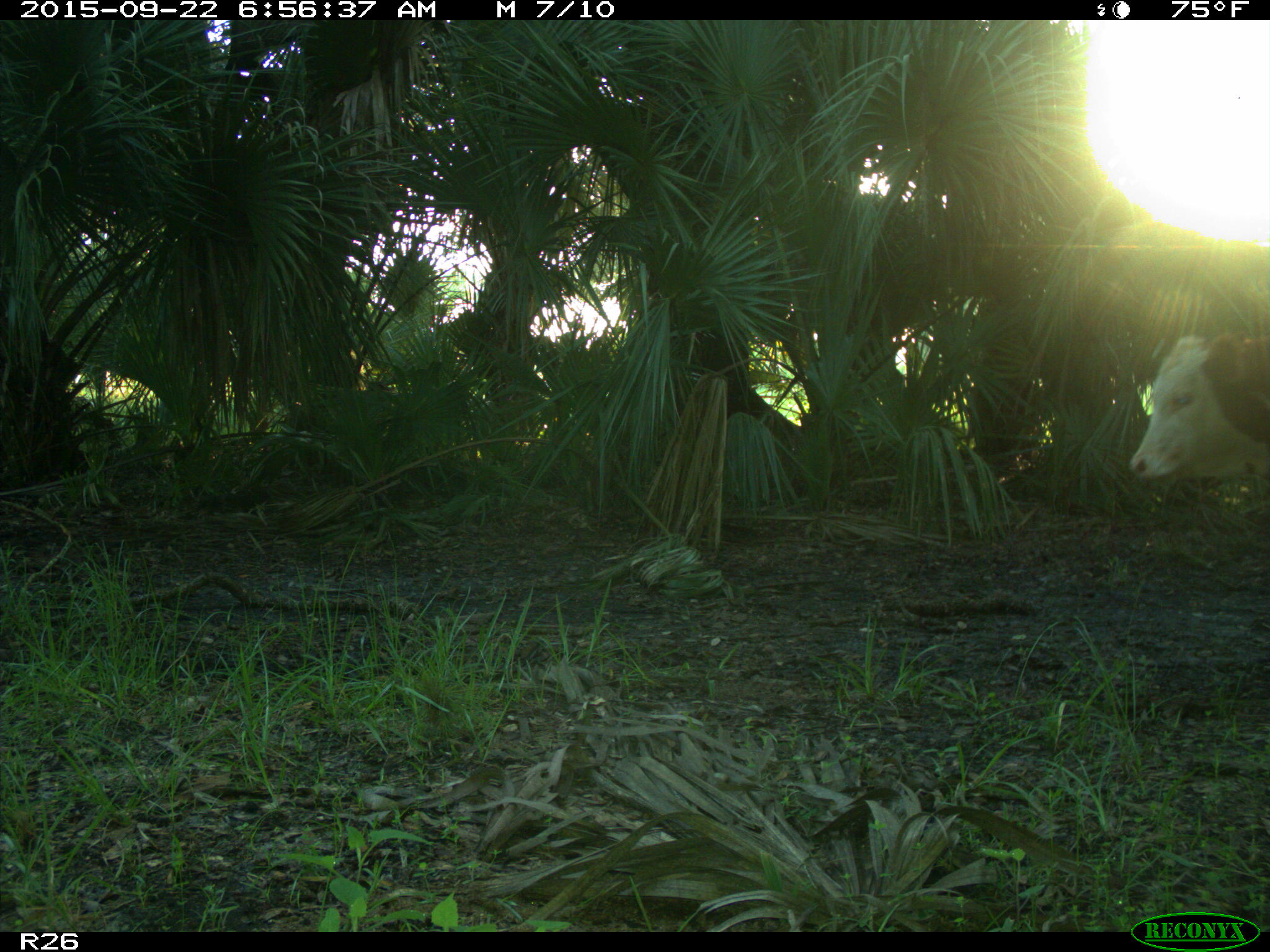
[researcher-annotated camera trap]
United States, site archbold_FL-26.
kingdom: Animalia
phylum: Chordata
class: Mammalia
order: Artiodactyla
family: Bovidae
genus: Bos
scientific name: Bos taurus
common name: domestic cow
Bos taurus (domestic cow).